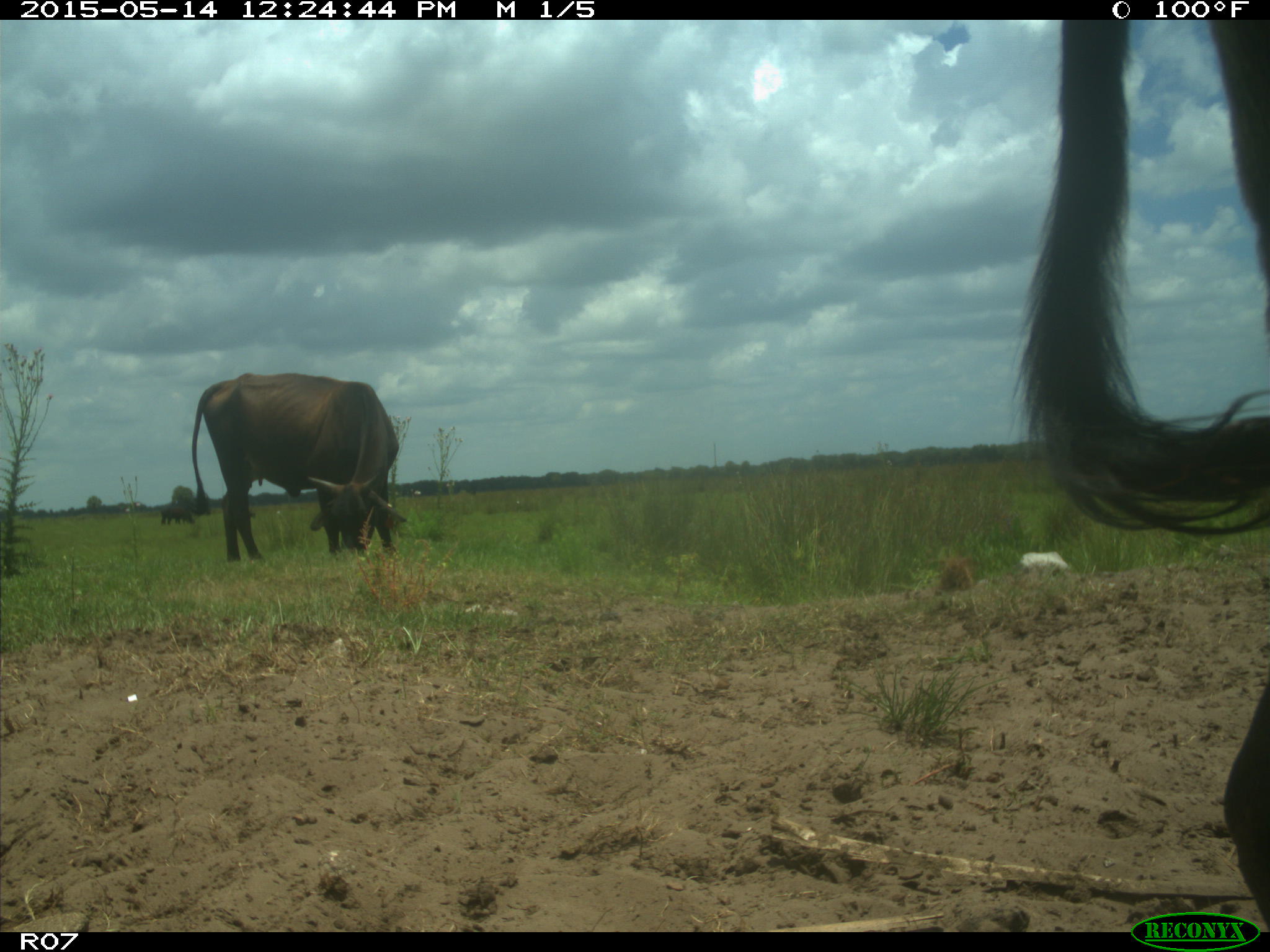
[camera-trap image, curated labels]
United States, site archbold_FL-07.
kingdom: Animalia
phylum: Chordata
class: Mammalia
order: Artiodactyla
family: Bovidae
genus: Bos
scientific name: Bos taurus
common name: domestic cow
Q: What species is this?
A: Bos taurus (domestic cow).